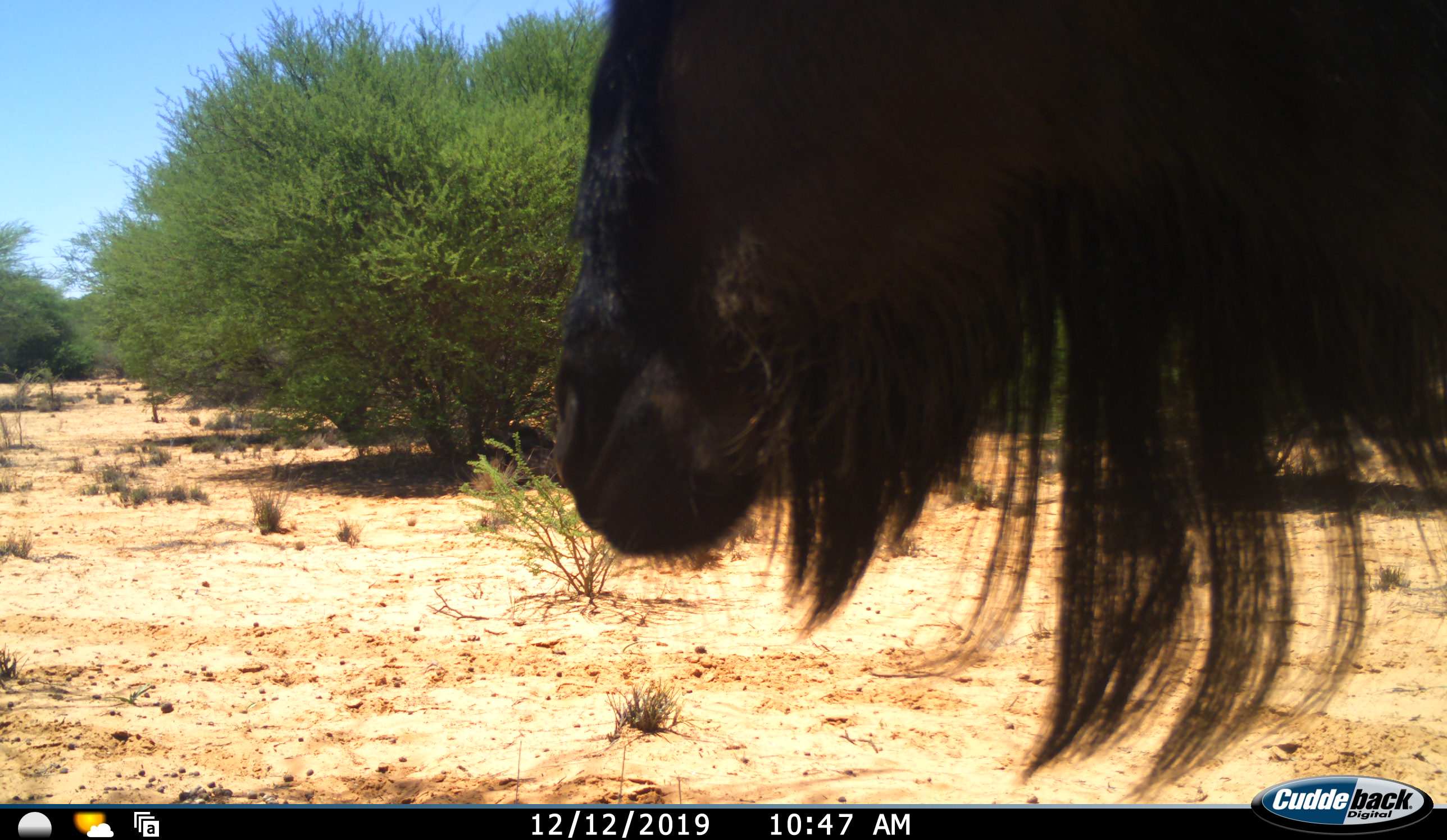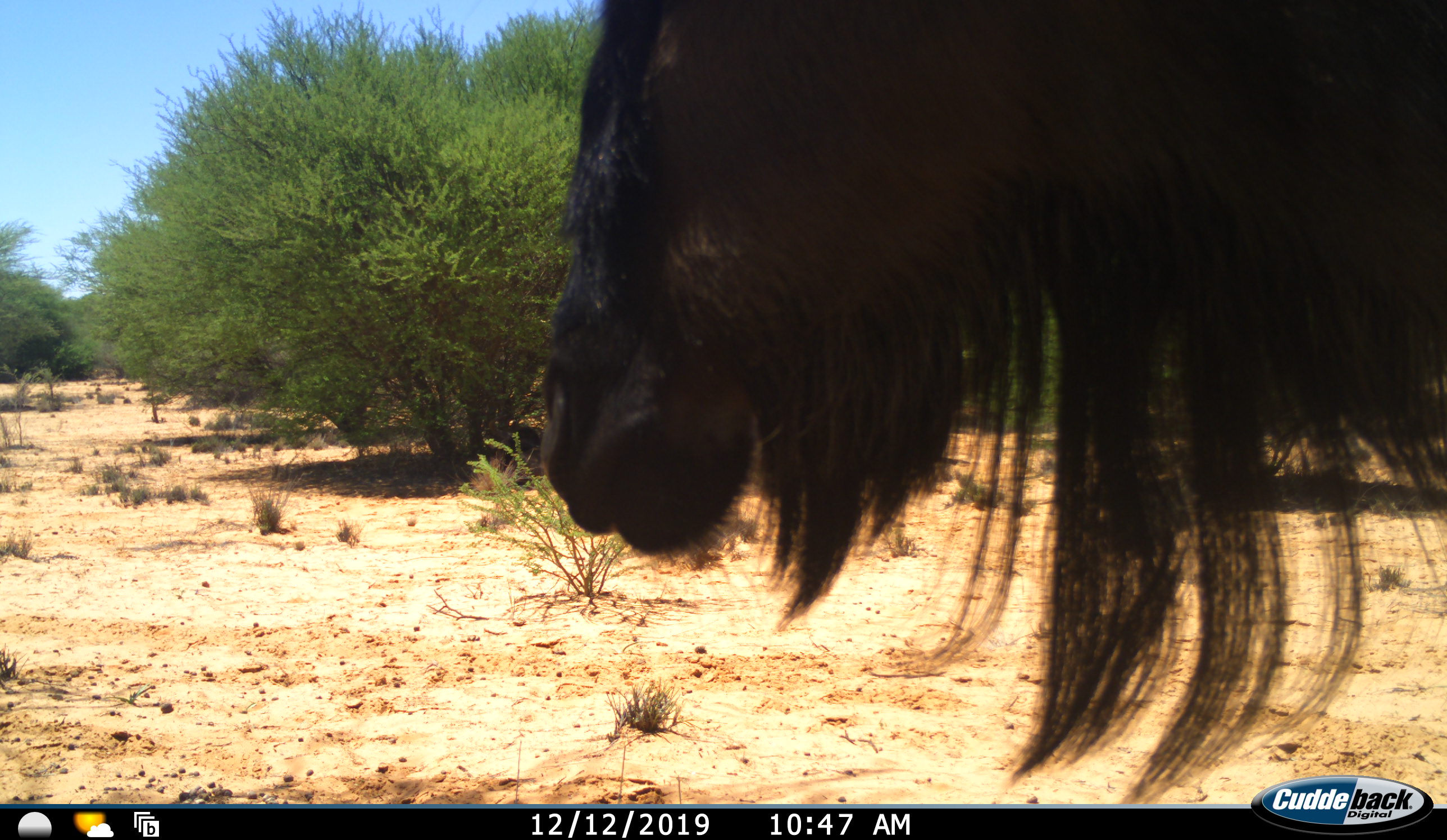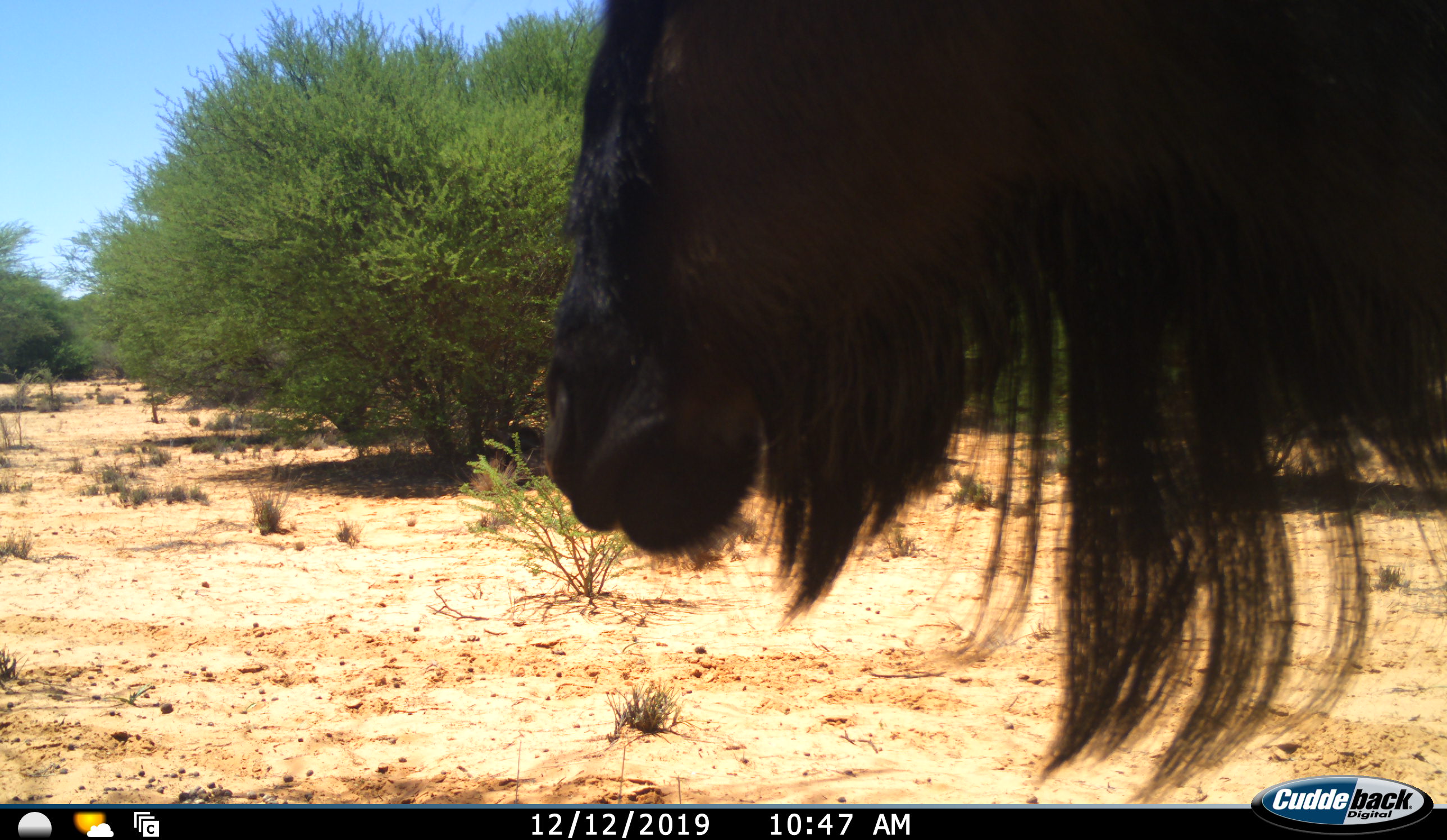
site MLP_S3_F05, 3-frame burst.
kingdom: Animalia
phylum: Chordata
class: Mammalia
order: Artiodactyla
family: Bovidae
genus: Connochaetes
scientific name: Connochaetes taurinus taurinus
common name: blue wildebeest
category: wildebeestblue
Wildebeestblue (blue wildebeest) (Connochaetes taurinus taurinus), count 1. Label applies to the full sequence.